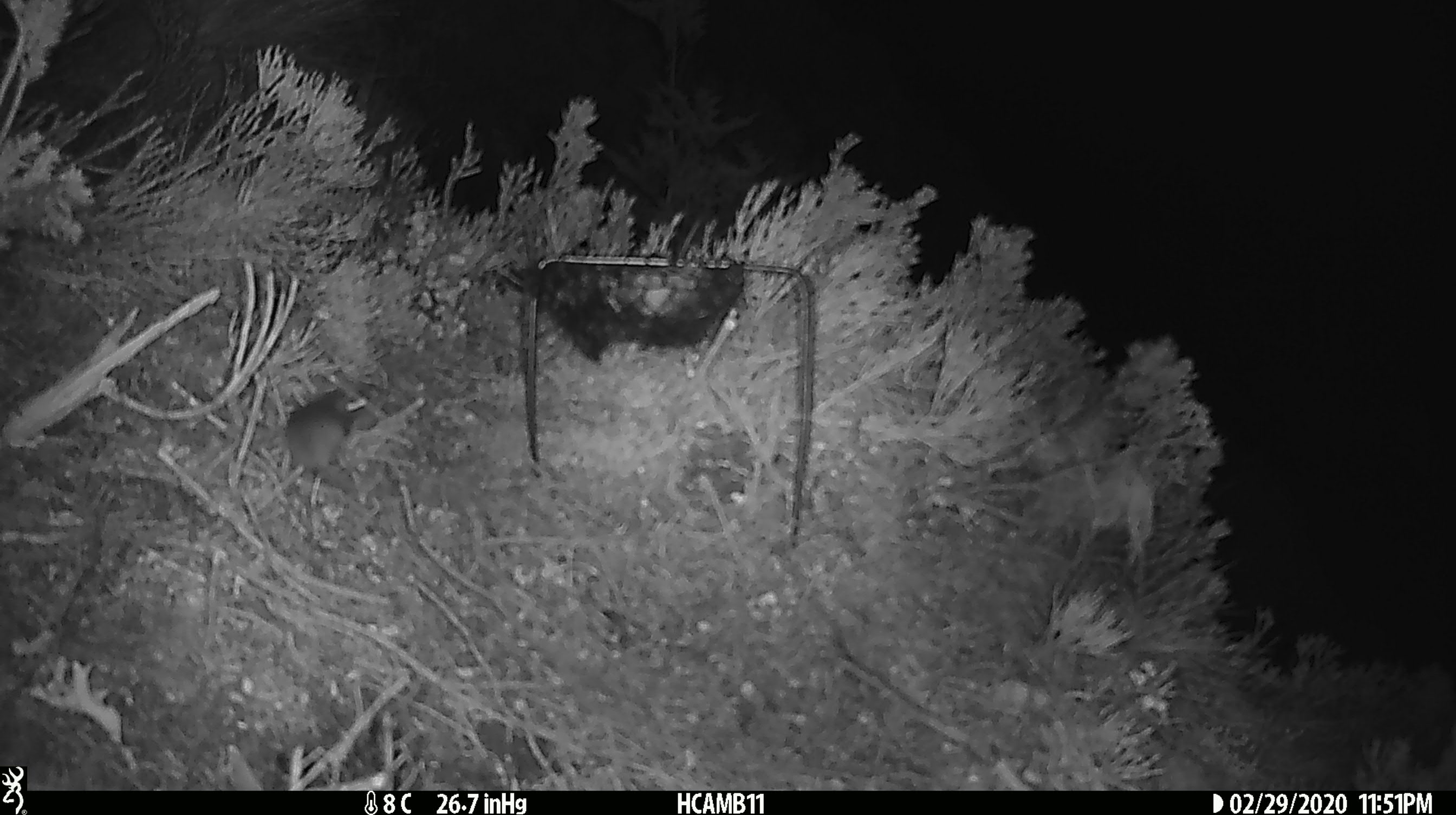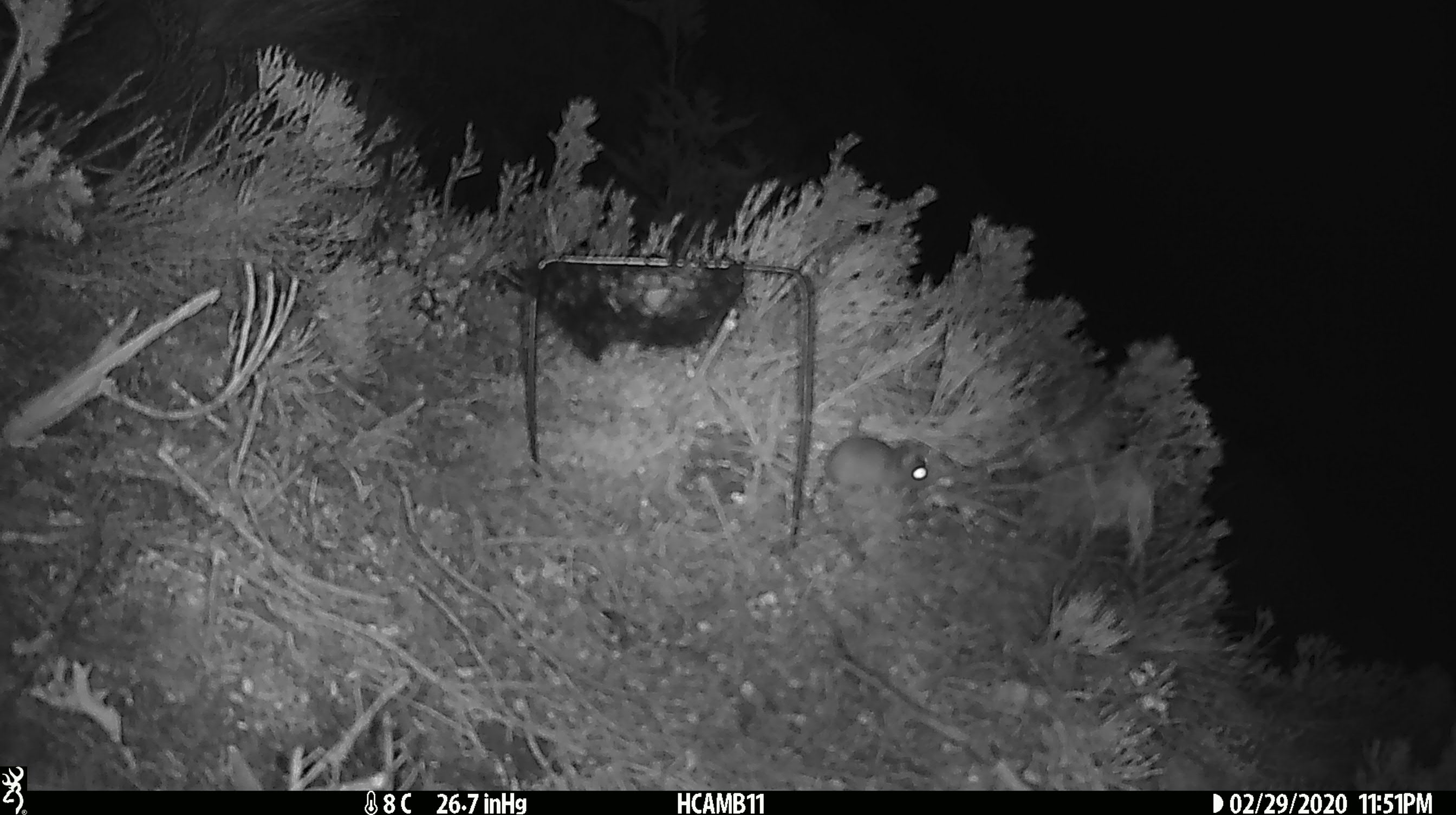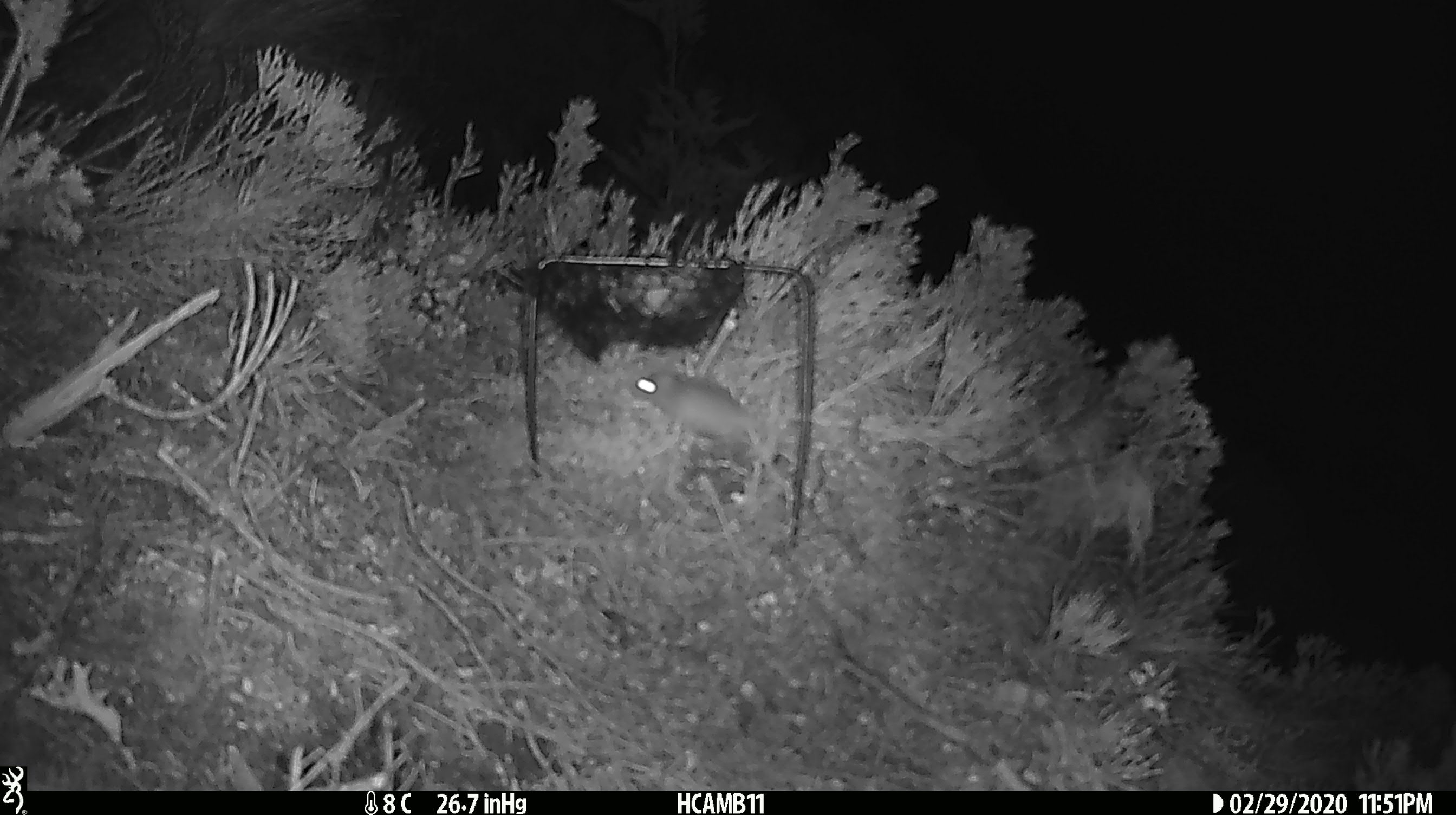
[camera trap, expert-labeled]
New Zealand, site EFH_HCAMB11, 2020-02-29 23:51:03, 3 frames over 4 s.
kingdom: Animalia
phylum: Chordata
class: Mammalia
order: Rodentia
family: Muridae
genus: Mus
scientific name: Mus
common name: mouse